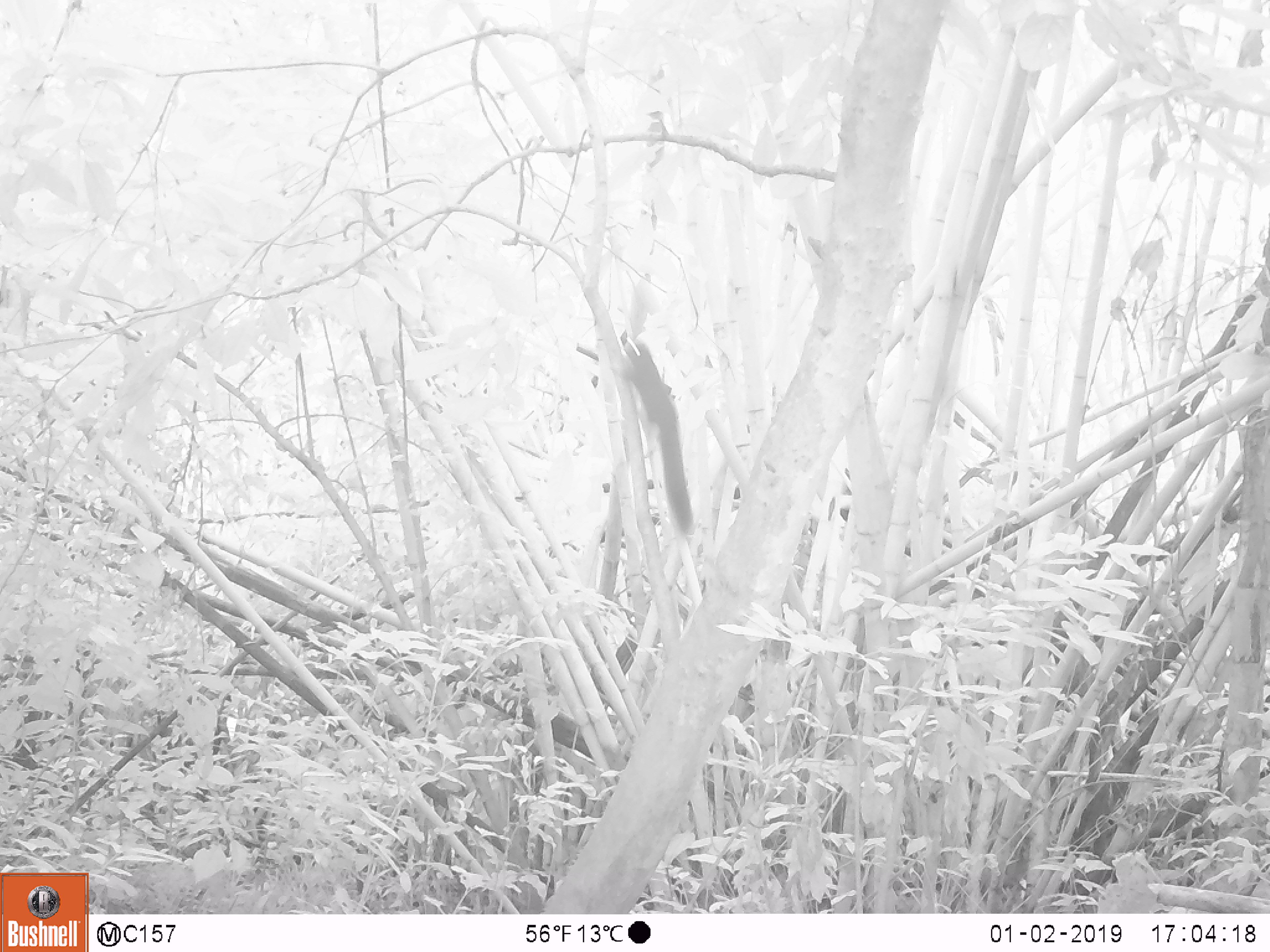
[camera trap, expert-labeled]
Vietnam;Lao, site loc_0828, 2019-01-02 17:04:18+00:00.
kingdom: Animalia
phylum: Chordata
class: Mammalia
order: Rodentia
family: Sciuridae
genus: Sciurus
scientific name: Sciurus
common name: squirrel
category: unidentified squirrel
Unidentified squirrel (squirrel) (Sciurus). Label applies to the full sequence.